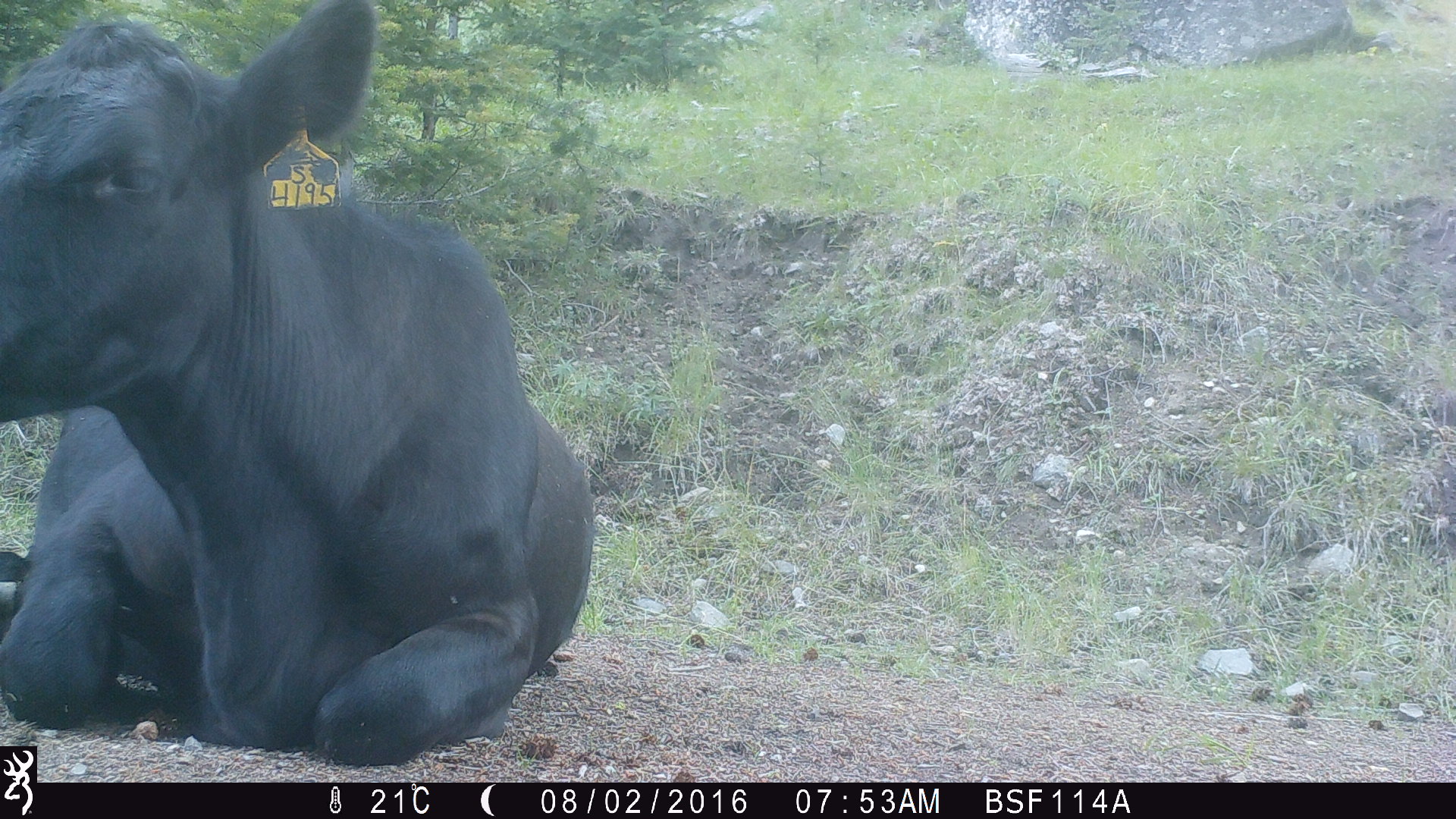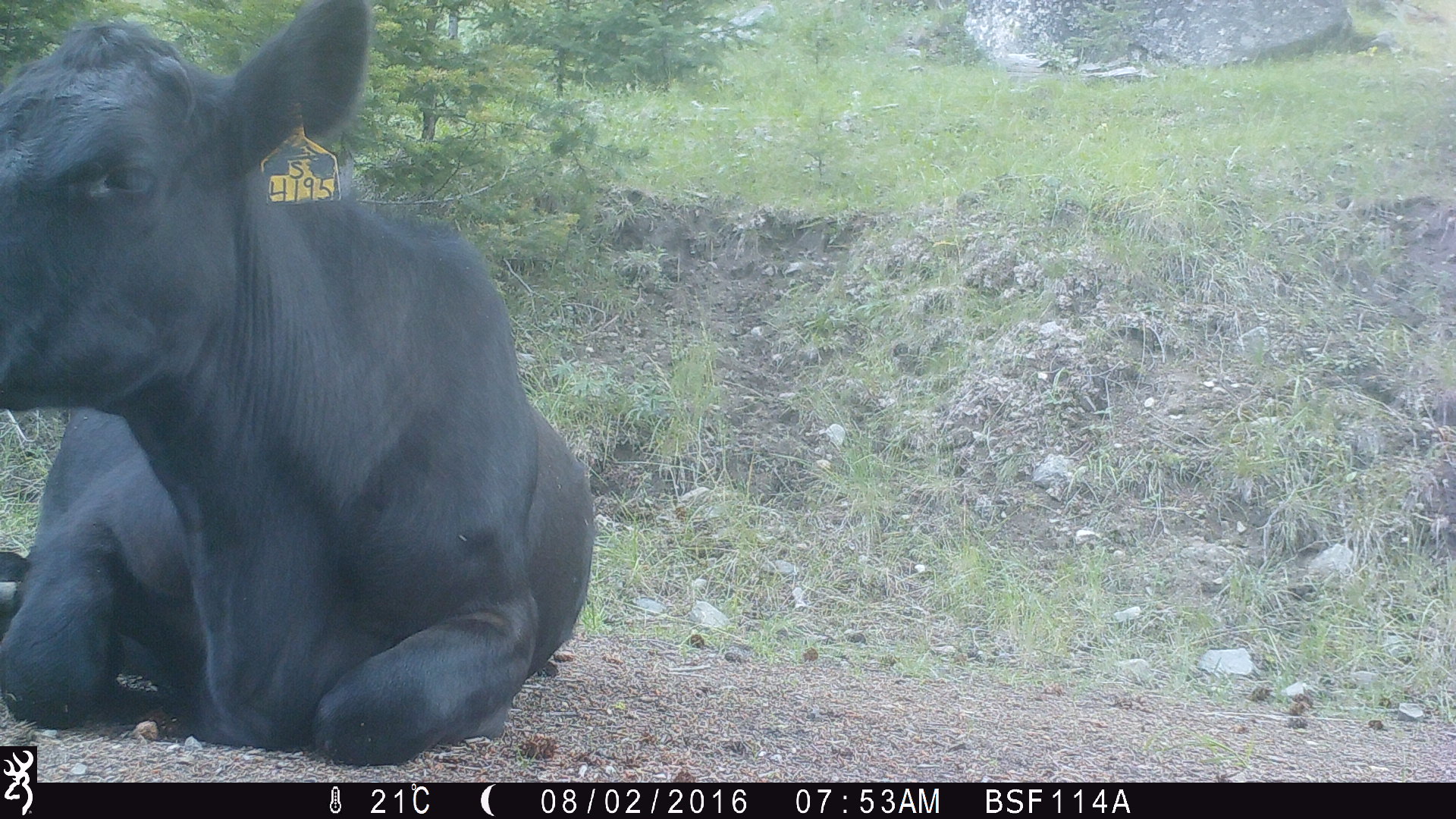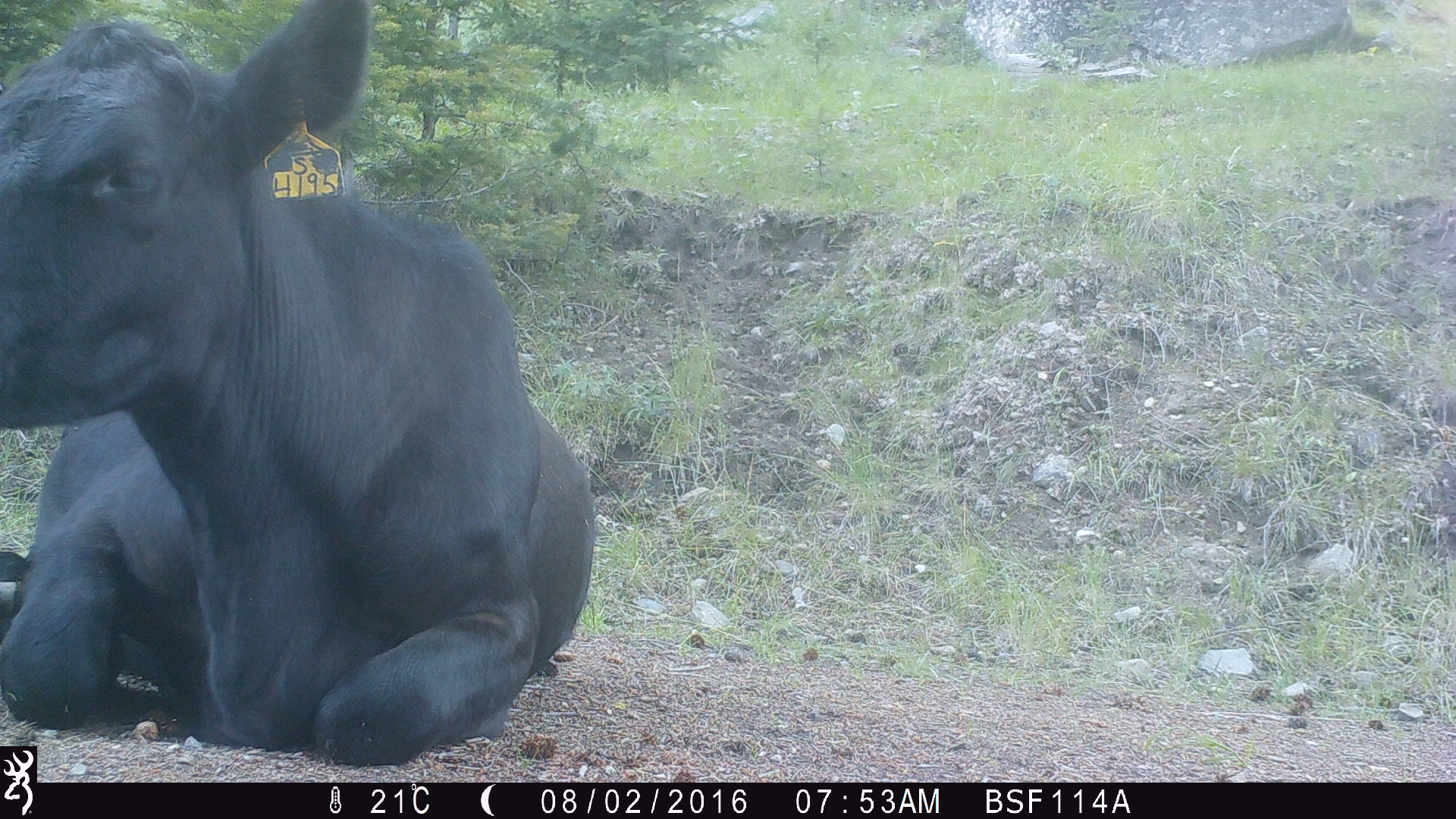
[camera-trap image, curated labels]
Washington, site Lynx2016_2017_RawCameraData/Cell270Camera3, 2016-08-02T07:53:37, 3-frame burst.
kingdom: Animalia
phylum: Chordata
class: Mammalia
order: Artiodactyla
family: Bovidae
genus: Bos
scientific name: Bos taurus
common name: domestic cattle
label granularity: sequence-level